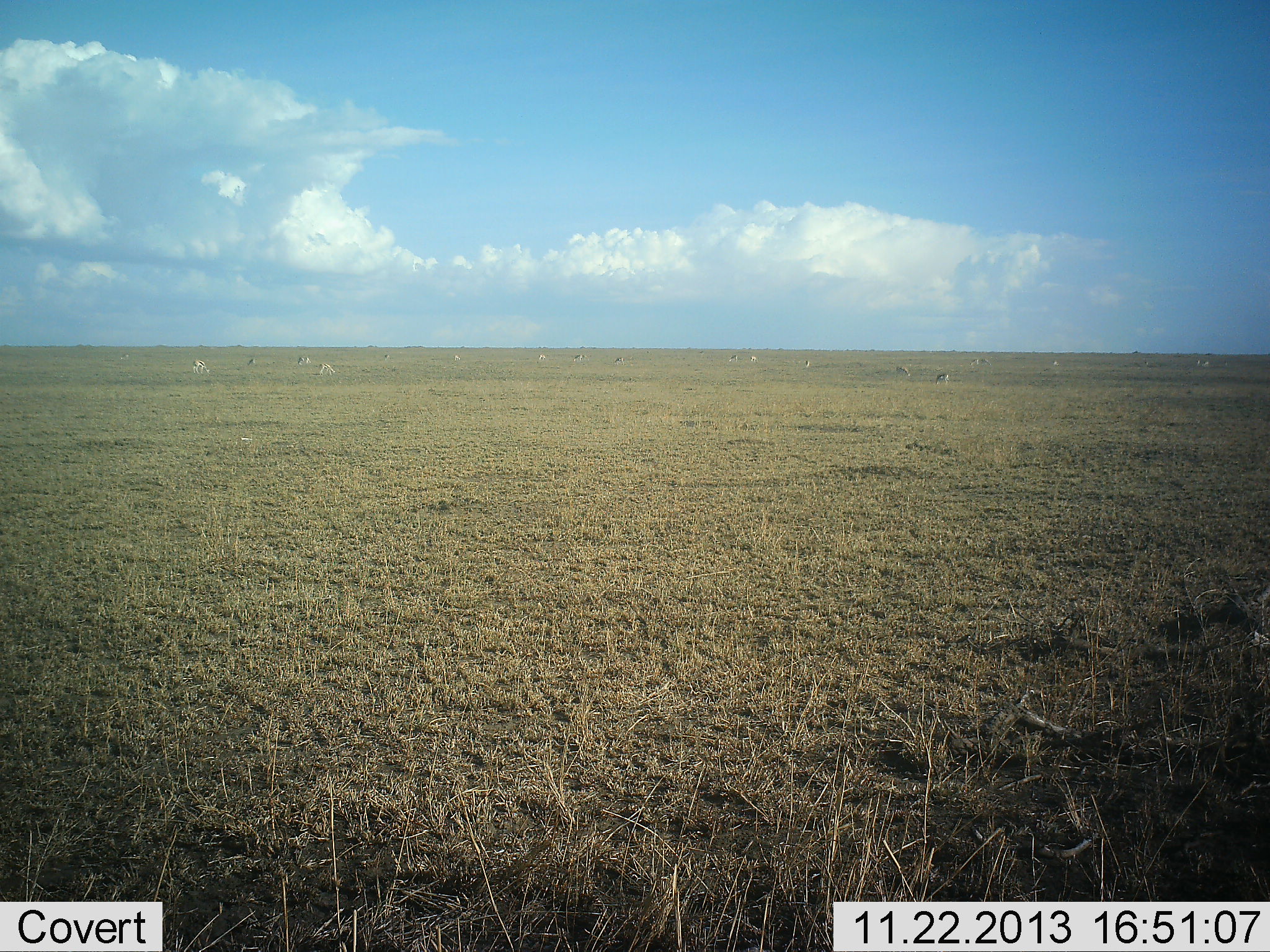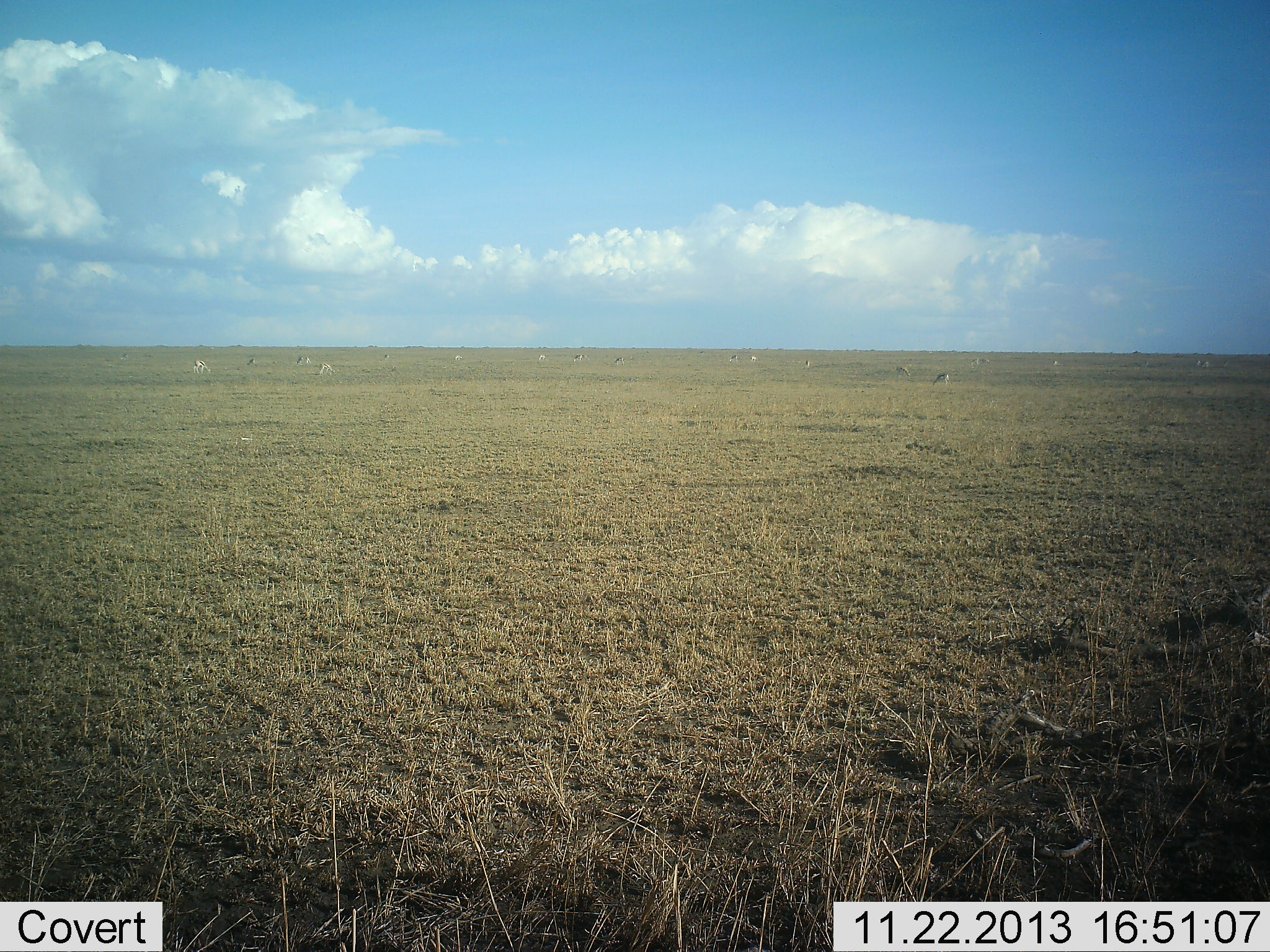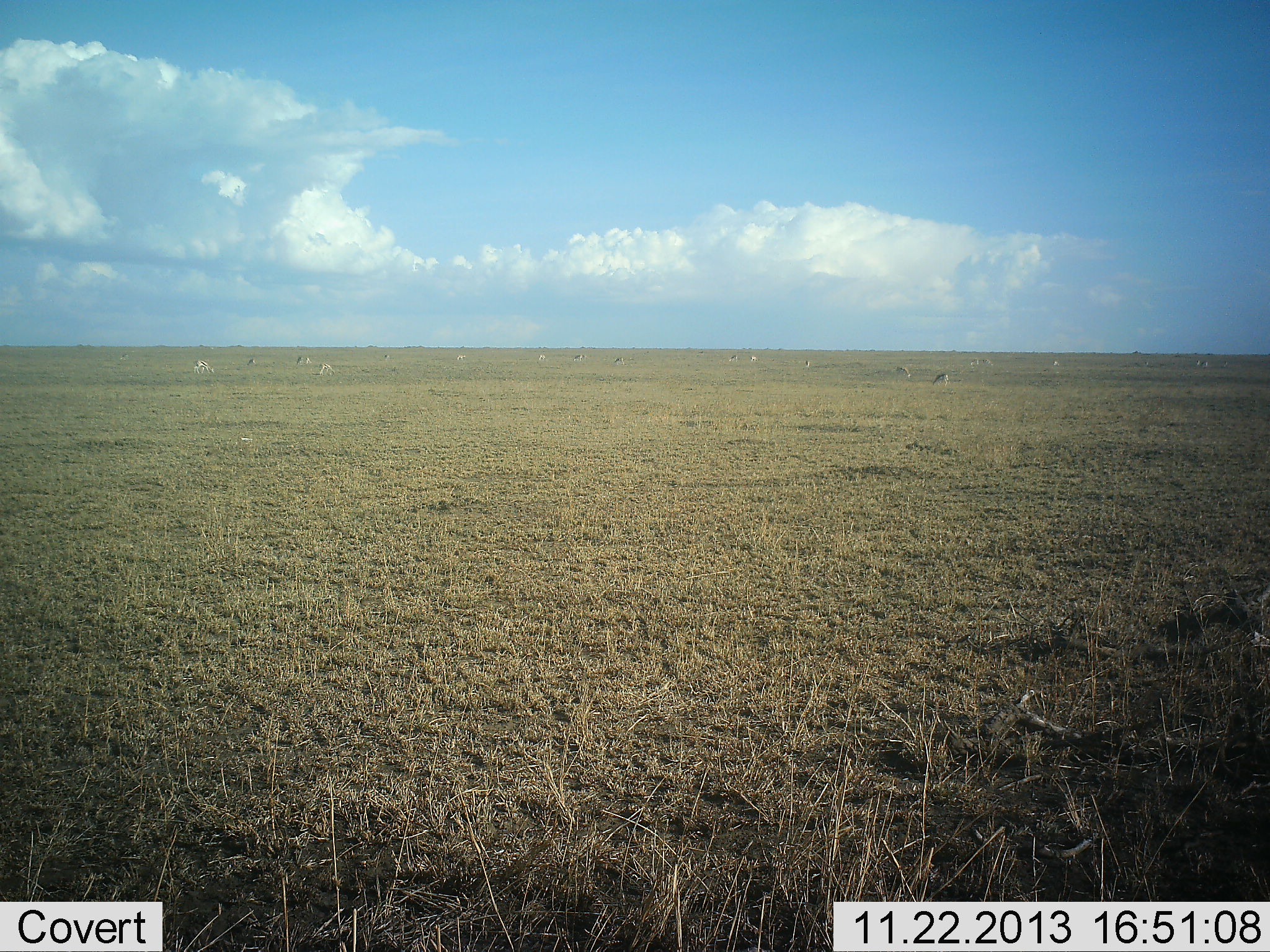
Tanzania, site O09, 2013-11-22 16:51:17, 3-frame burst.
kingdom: Animalia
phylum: Chordata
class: Mammalia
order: Artiodactyla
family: Bovidae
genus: Eudorcas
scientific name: Eudorcas thomsonii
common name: thomson's gazelle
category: gazellethomsons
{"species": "gazellethomsons (thomson's gazelle) (Eudorcas thomsonii)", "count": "11-50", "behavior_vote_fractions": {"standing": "40%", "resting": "0%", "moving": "10%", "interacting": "0%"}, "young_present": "0%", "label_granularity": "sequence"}